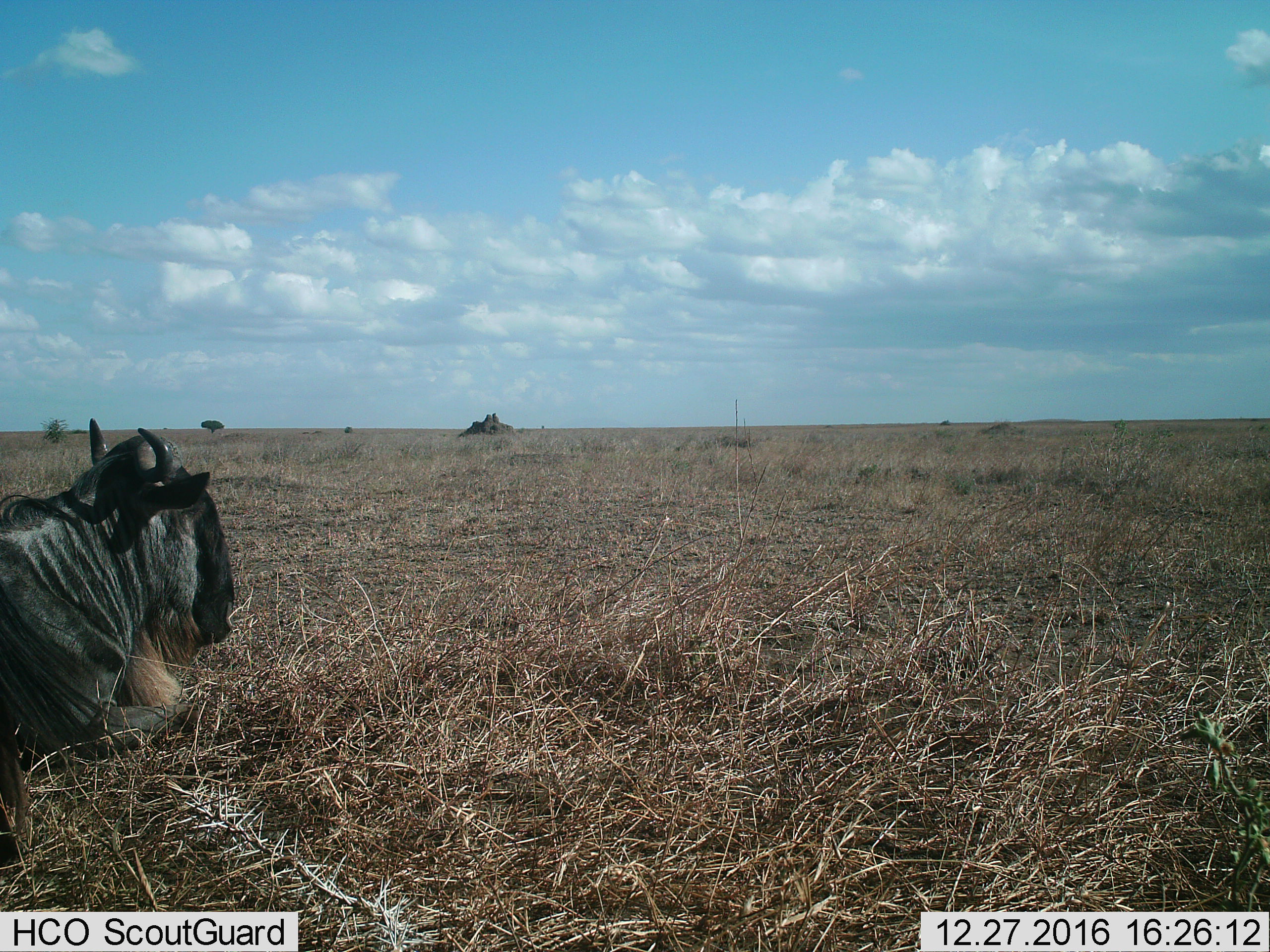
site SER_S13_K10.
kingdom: Animalia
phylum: Chordata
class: Mammalia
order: Artiodactyla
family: Bovidae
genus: Connochaetes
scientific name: Connochaetes taurinus taurinus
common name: blue wildebeest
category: wildebeestblue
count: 1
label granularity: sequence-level